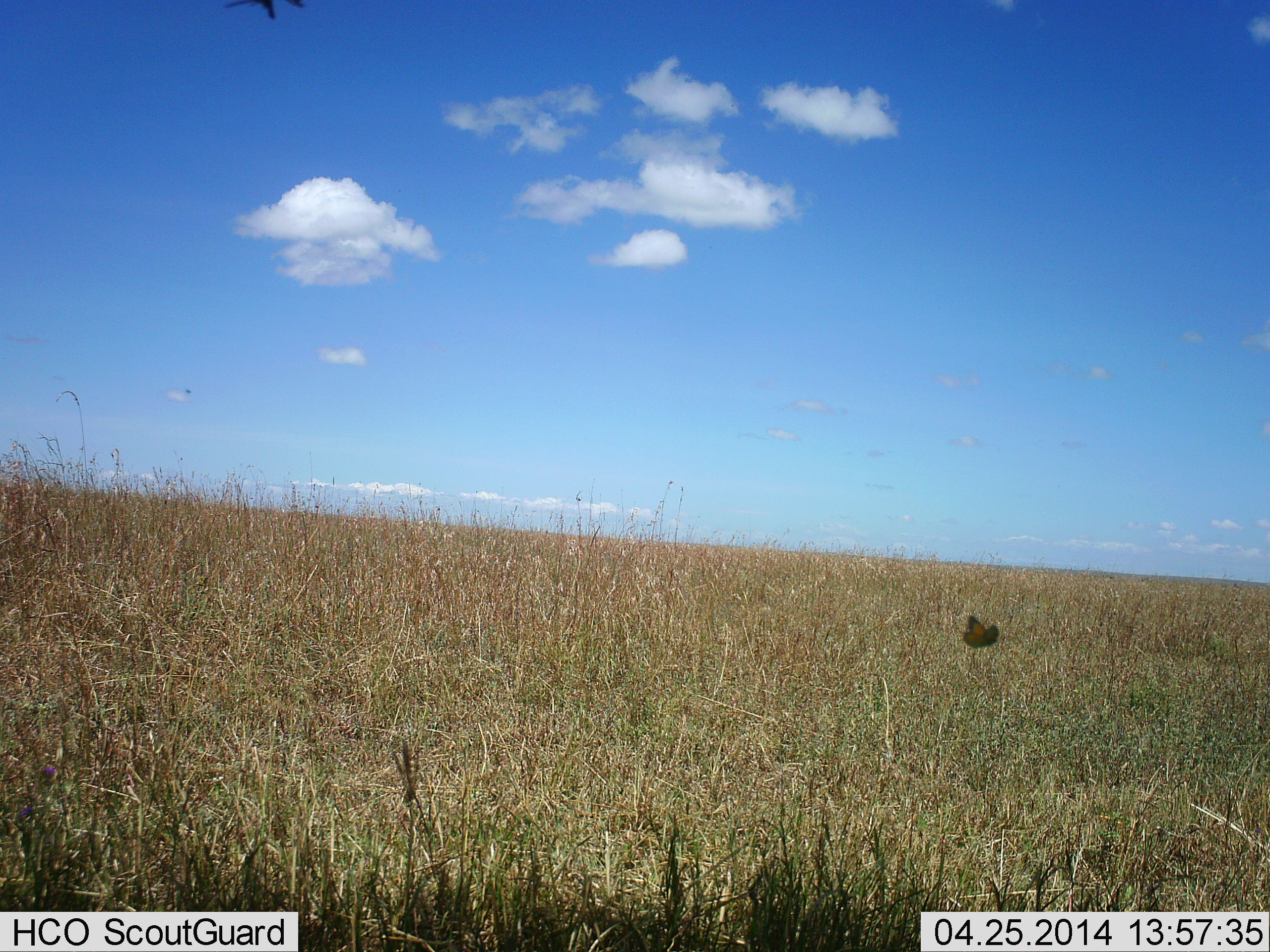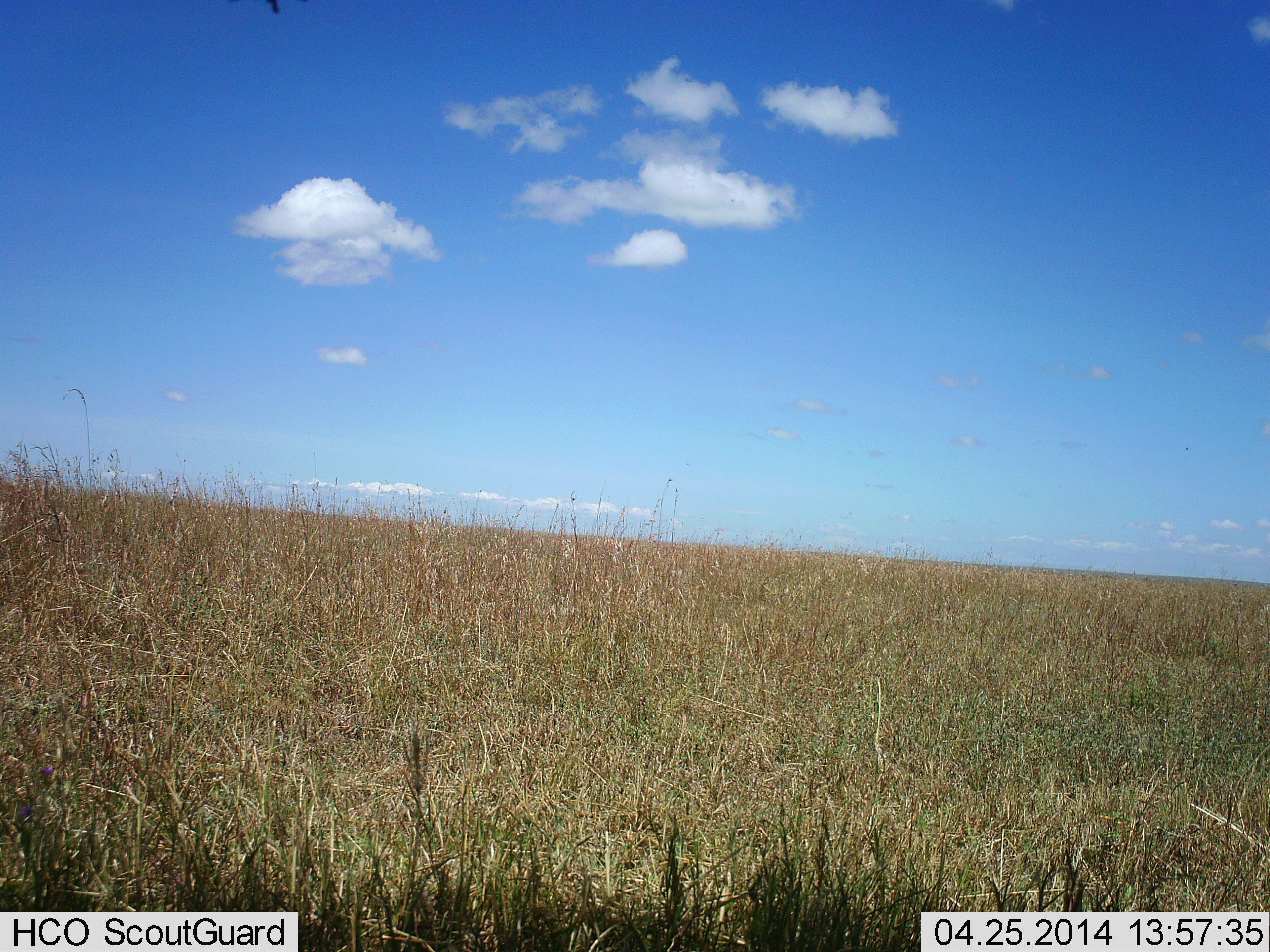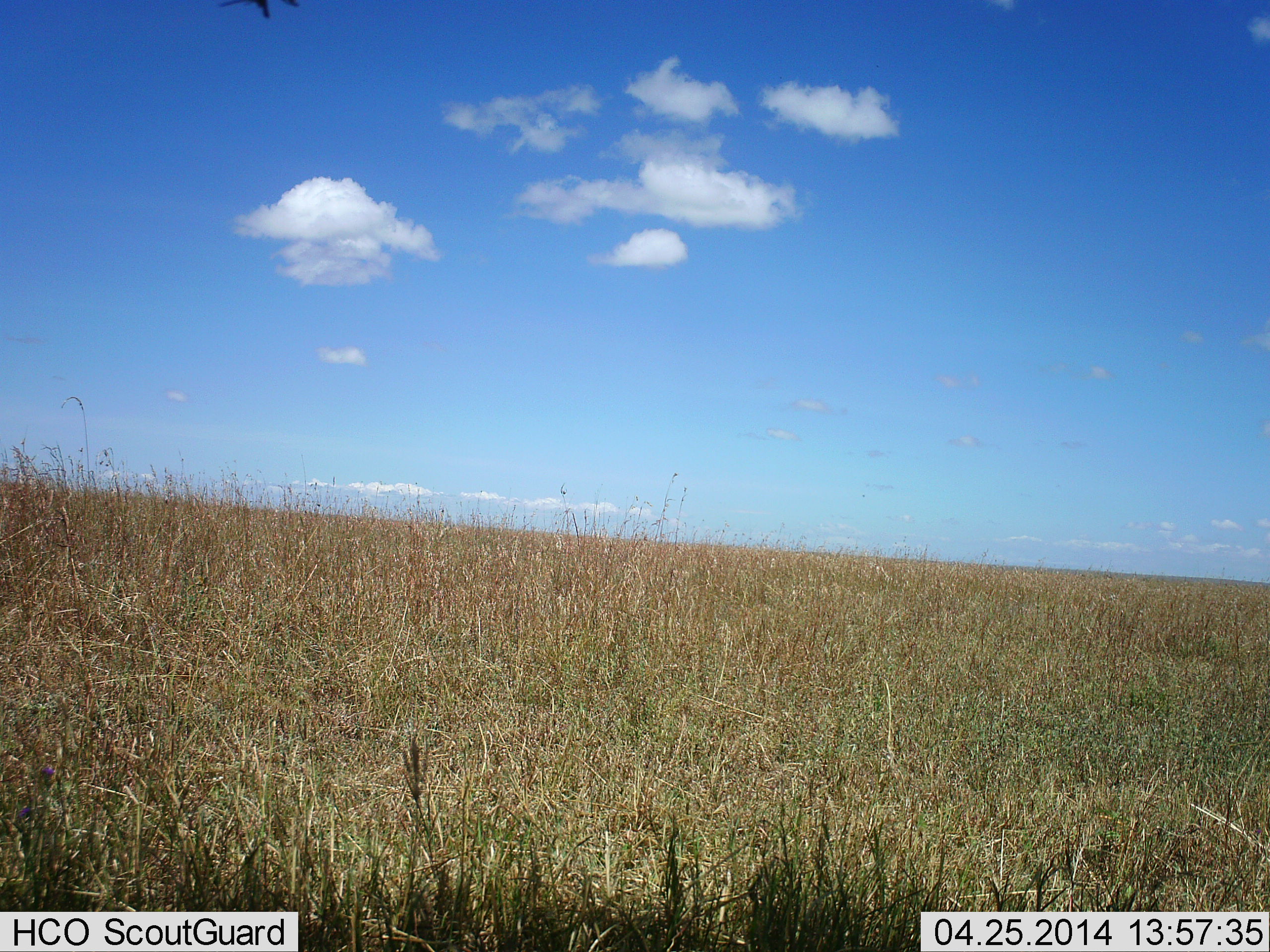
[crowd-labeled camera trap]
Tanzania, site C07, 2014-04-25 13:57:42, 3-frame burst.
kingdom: Animalia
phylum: Arthropoda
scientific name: Arthropoda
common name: arthropods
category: insectspider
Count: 1.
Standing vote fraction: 0%.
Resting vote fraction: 0%.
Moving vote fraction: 100%.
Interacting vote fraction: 0%.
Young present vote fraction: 0%.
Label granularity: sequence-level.